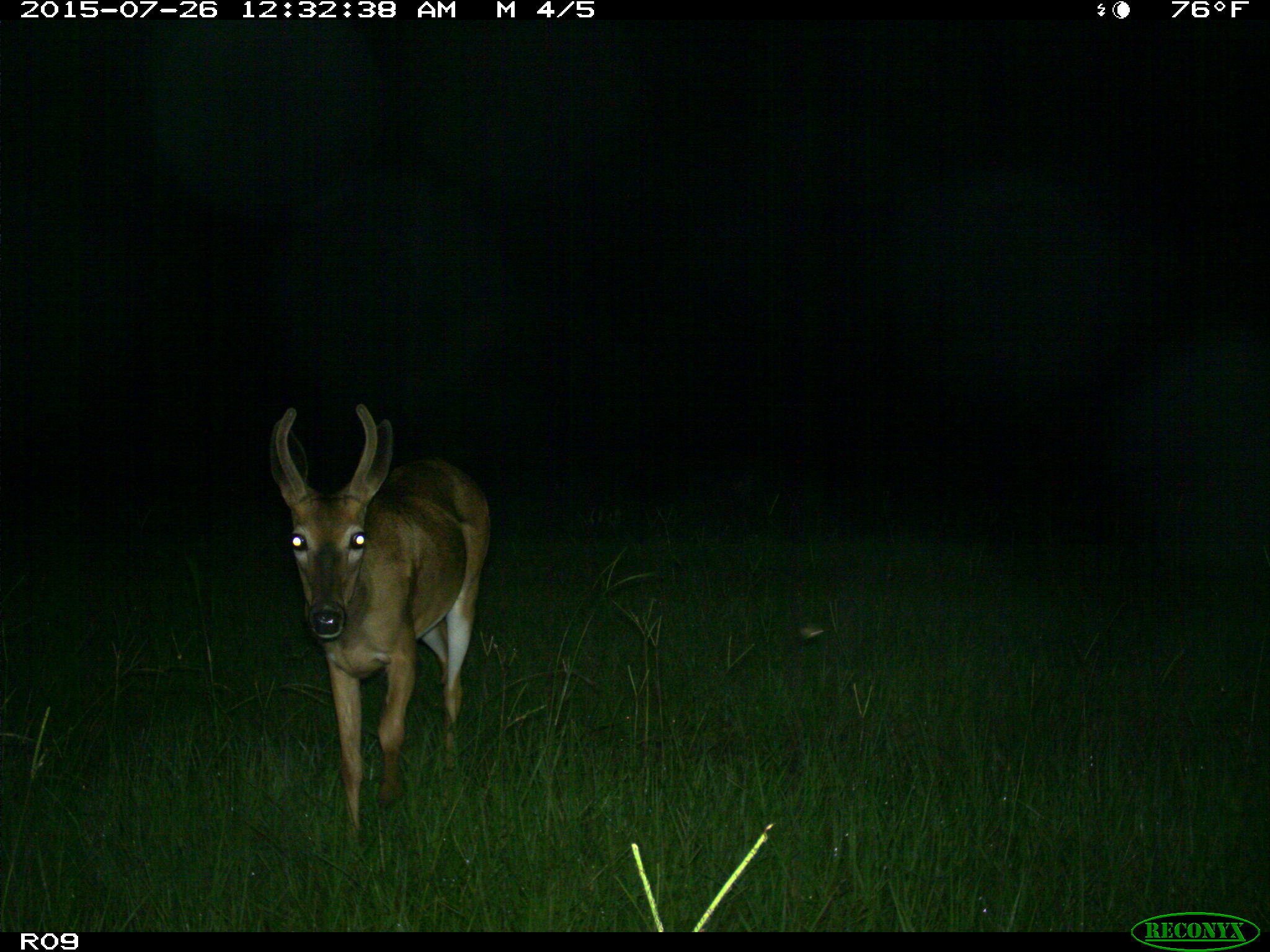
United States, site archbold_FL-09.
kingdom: Animalia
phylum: Chordata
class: Mammalia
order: Artiodactyla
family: Cervidae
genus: Odocoileus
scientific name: Odocoileus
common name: deer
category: unidentified deer